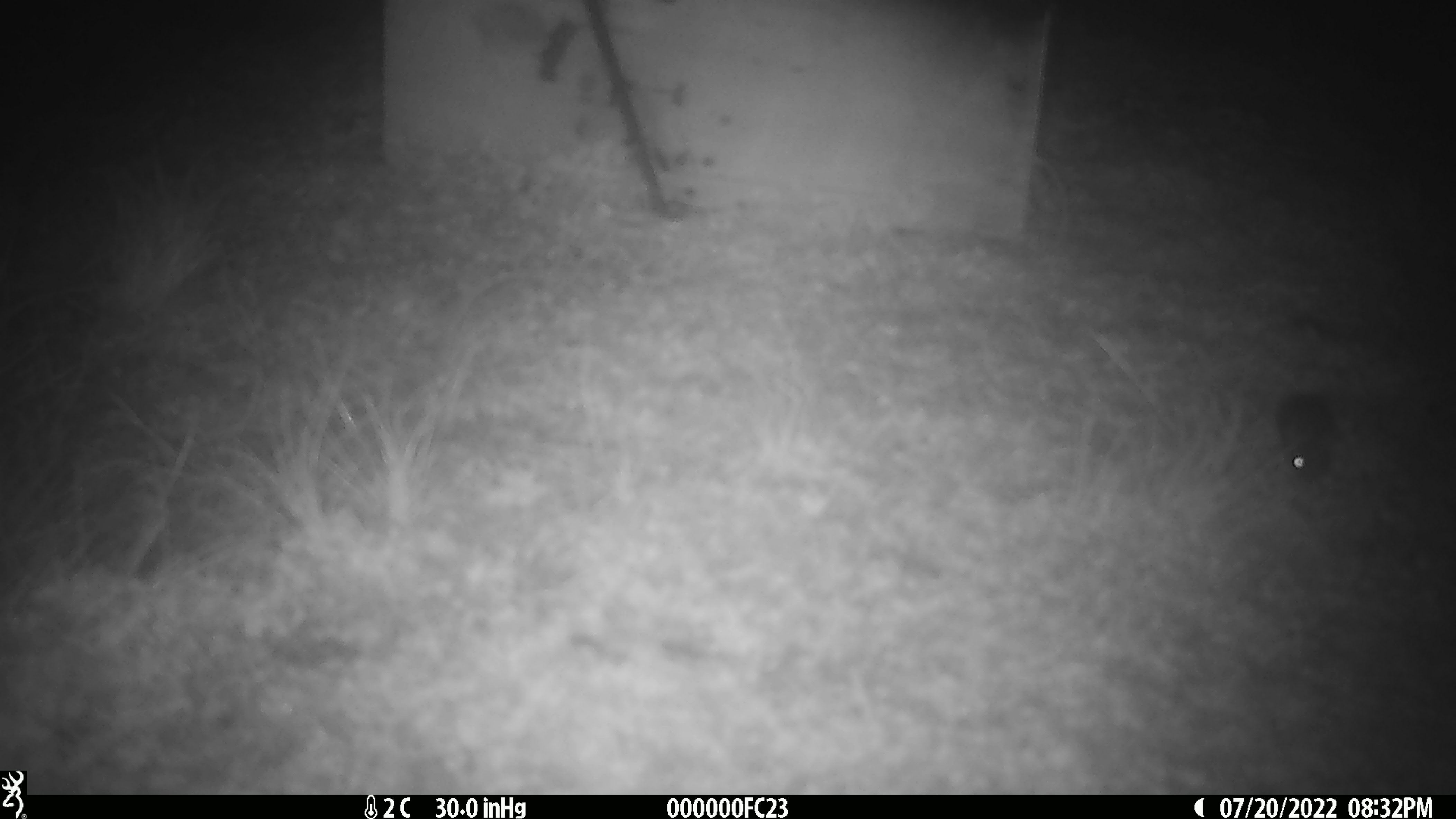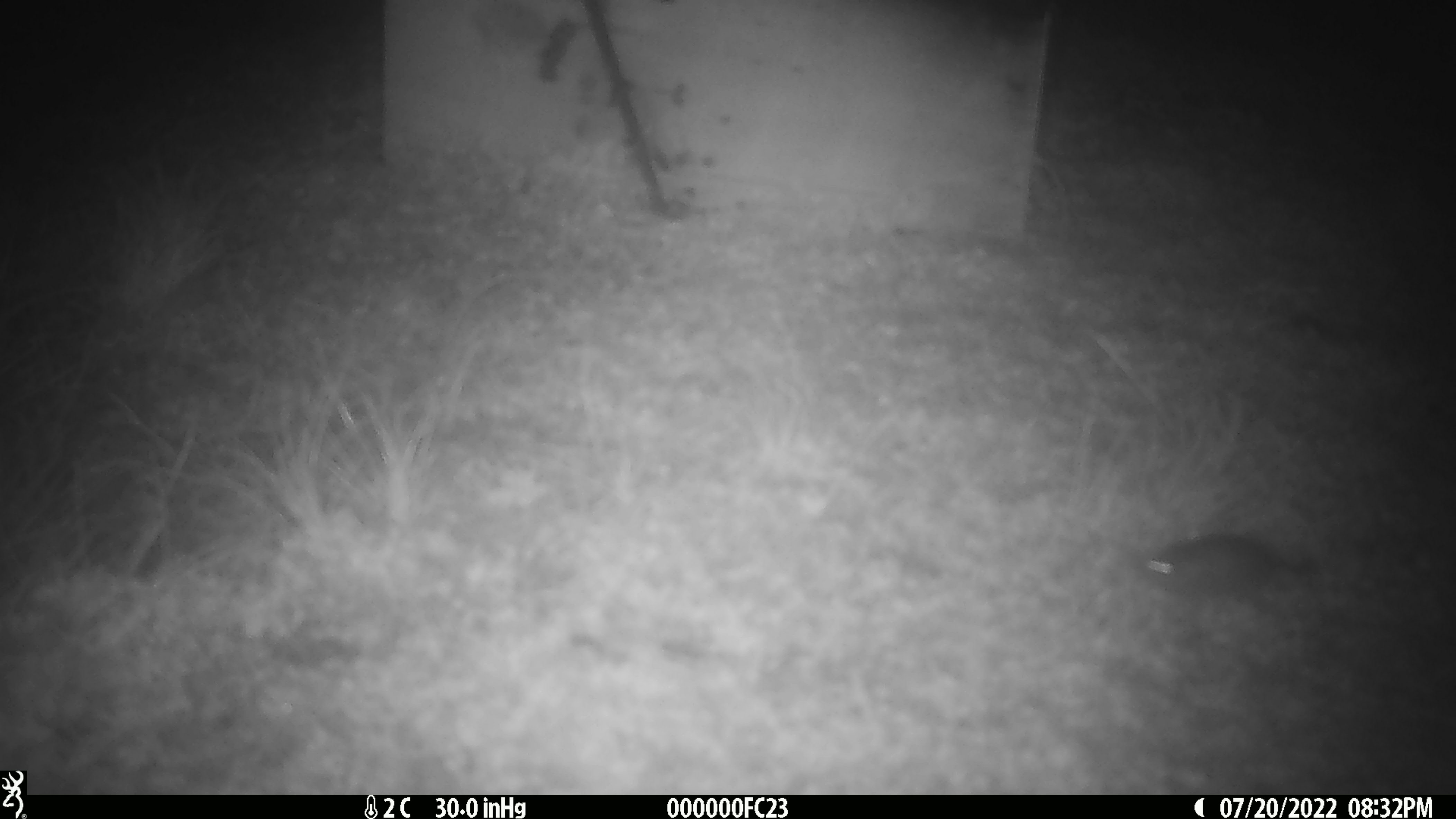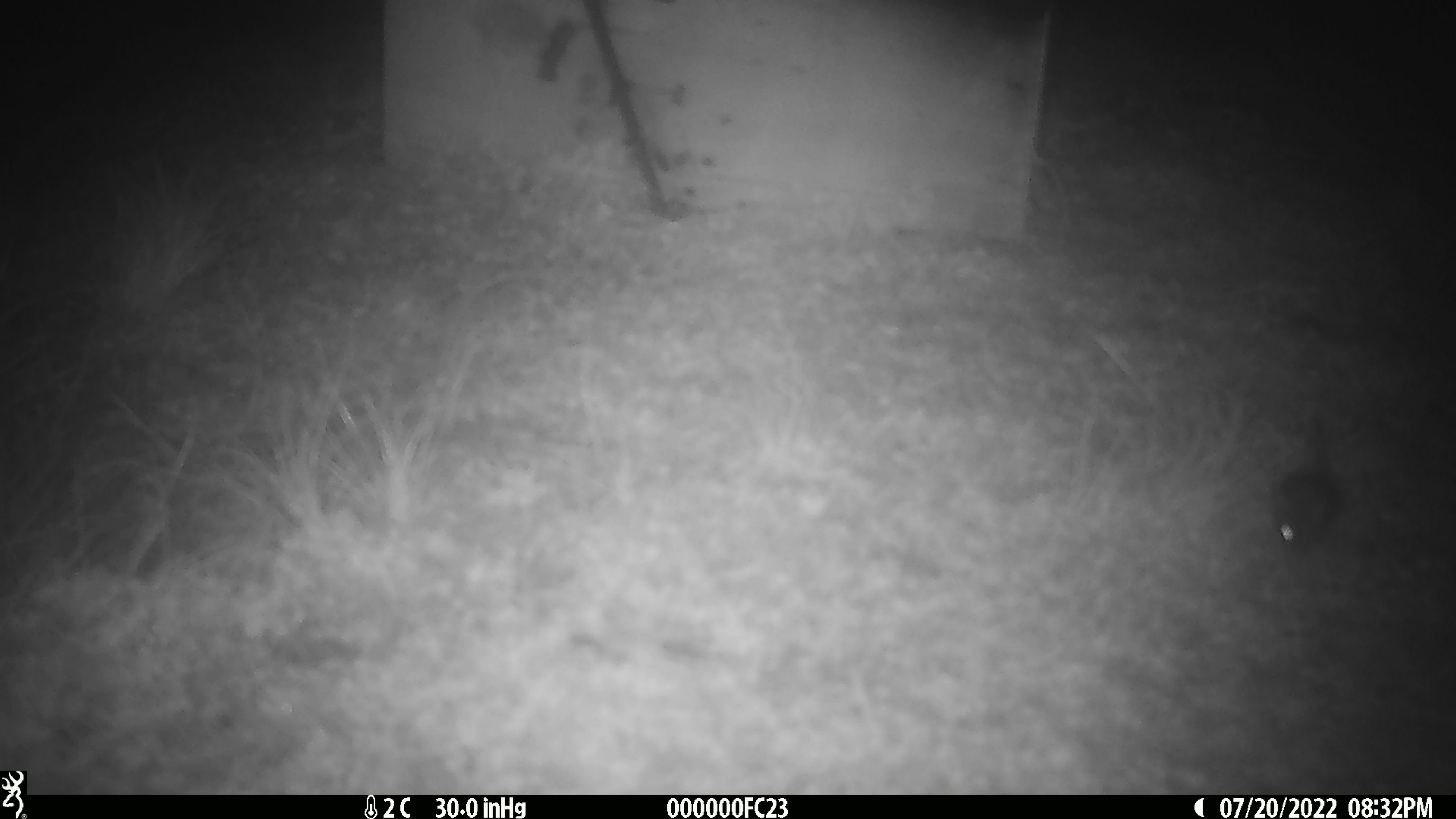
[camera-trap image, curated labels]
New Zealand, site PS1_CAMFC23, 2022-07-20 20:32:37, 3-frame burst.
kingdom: Animalia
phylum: Chordata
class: Mammalia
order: Rodentia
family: Muridae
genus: Mus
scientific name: Mus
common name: mouse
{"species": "mouse (Mus)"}